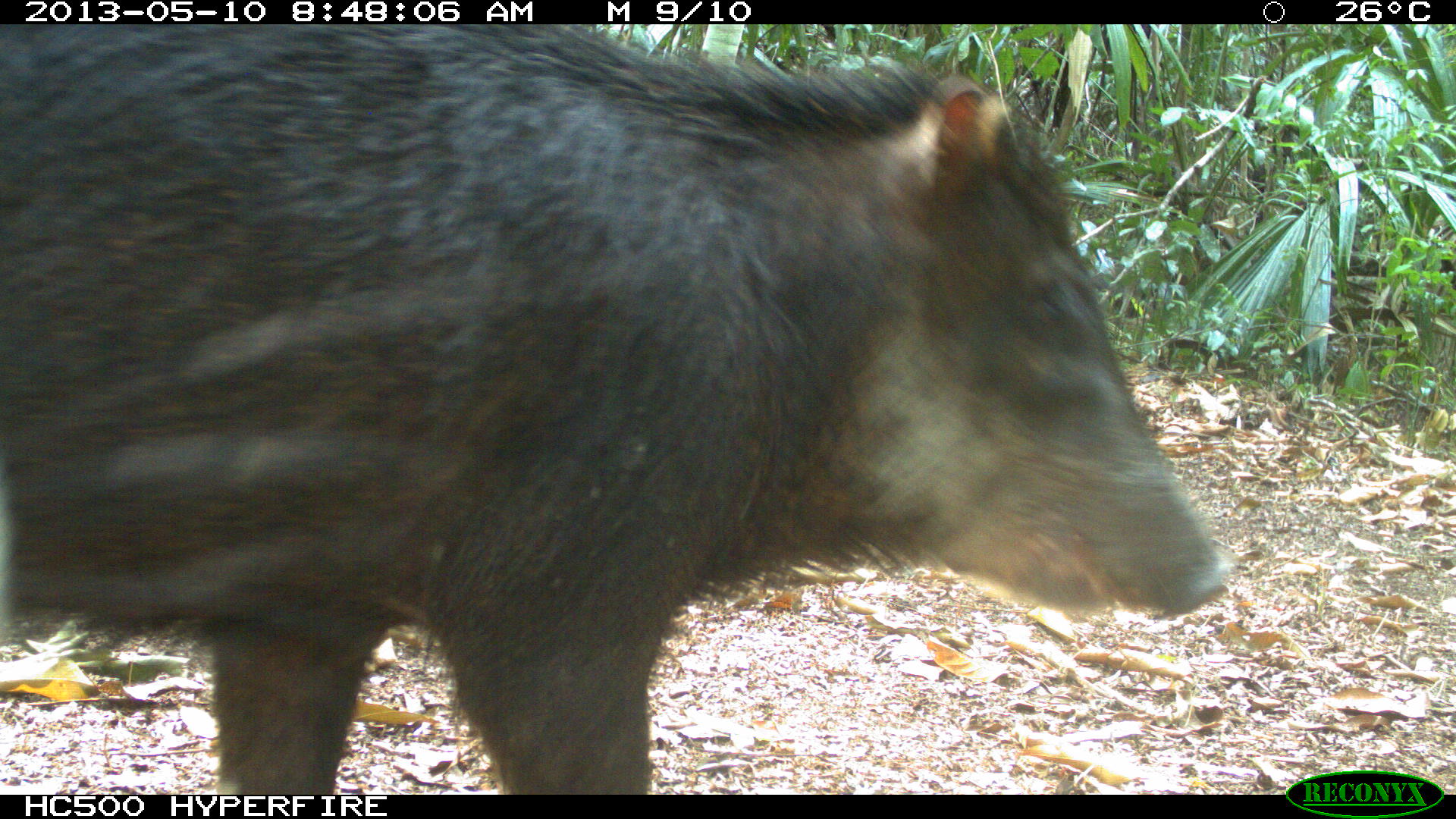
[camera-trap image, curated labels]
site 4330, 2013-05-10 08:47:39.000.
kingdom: Animalia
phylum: Chordata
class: Mammalia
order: Artiodactyla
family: Tayassuidae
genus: Tayassu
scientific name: Tayassu pecari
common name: white-lipped peccary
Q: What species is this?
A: Tayassu pecari (white-lipped peccary).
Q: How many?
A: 4.